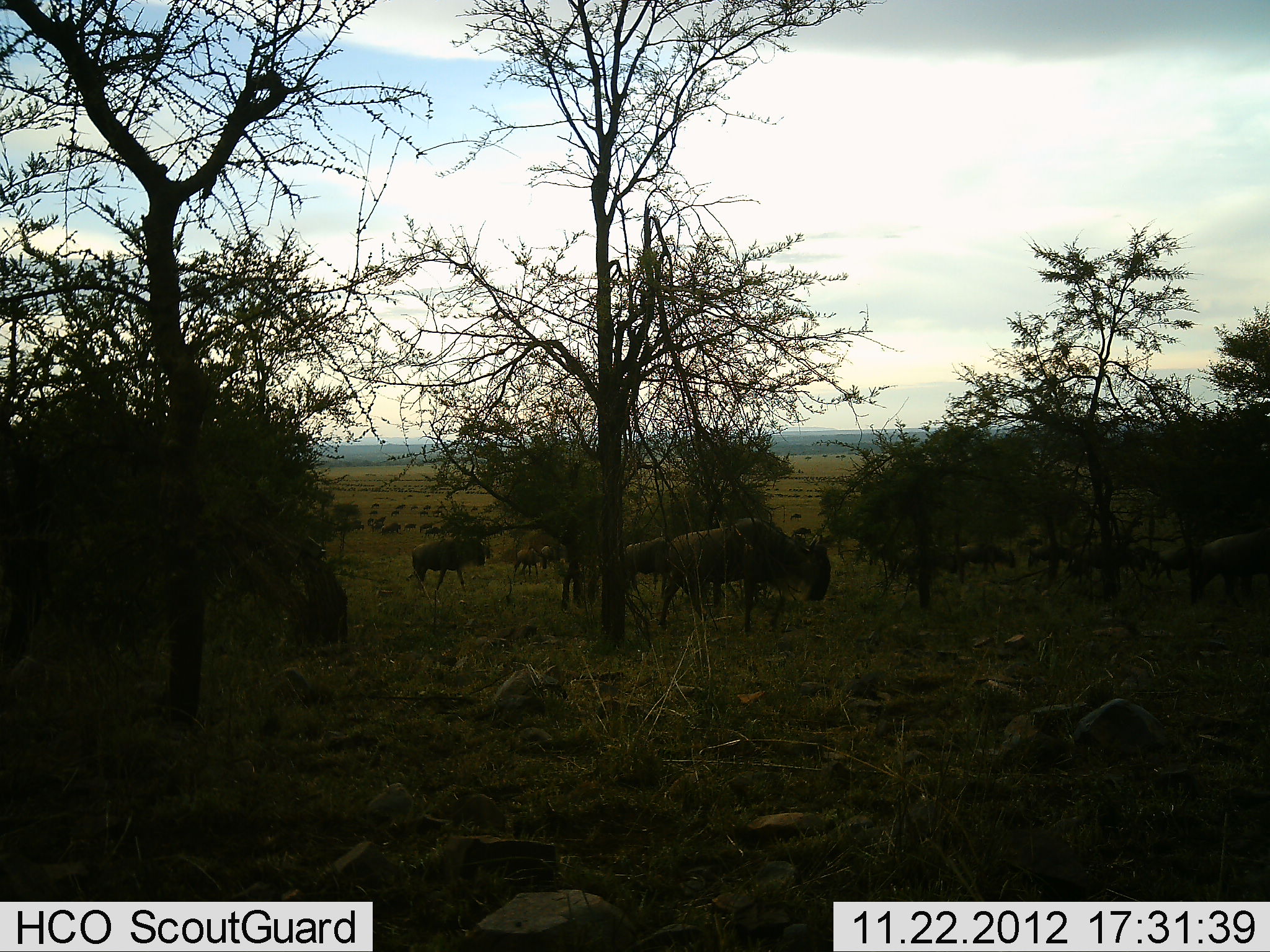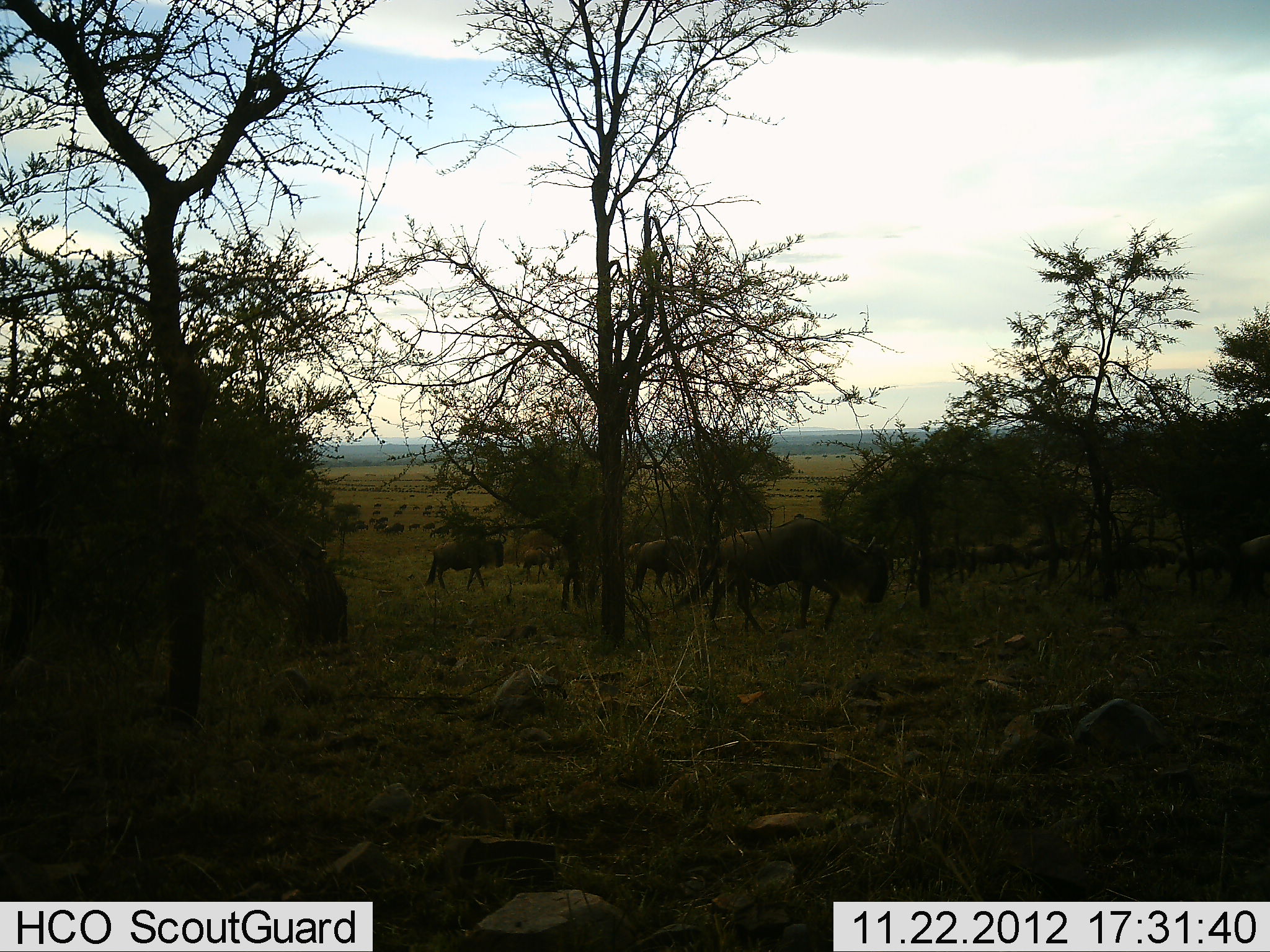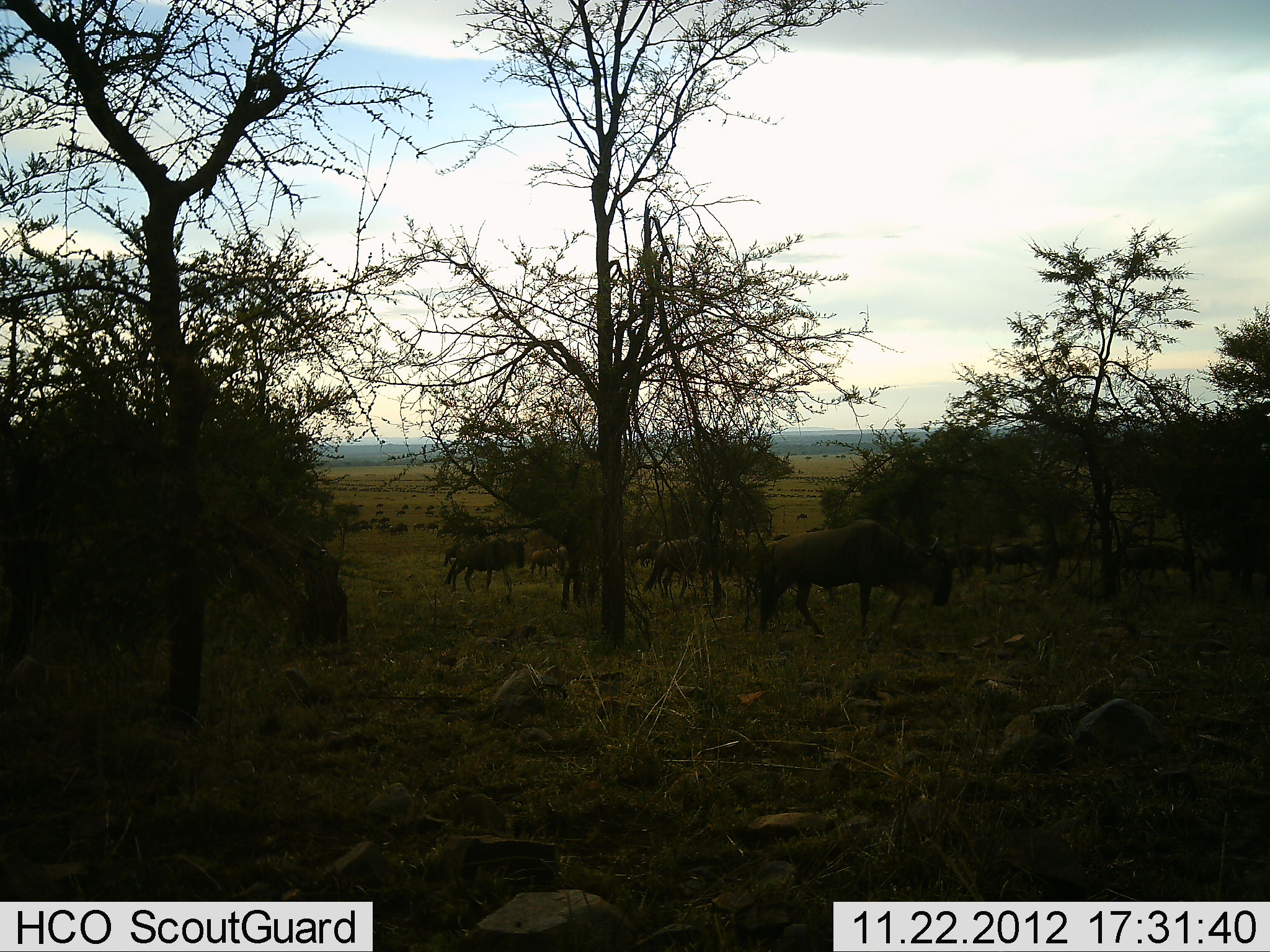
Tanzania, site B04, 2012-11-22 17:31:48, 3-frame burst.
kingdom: Animalia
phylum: Chordata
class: Mammalia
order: Artiodactyla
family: Bovidae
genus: Connochaetes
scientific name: Connochaetes taurinus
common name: blue wildebeest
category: wildebeest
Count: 11-50.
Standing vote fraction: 50%.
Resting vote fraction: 10%.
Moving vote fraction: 40%.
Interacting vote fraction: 0%.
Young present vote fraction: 0%.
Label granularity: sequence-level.